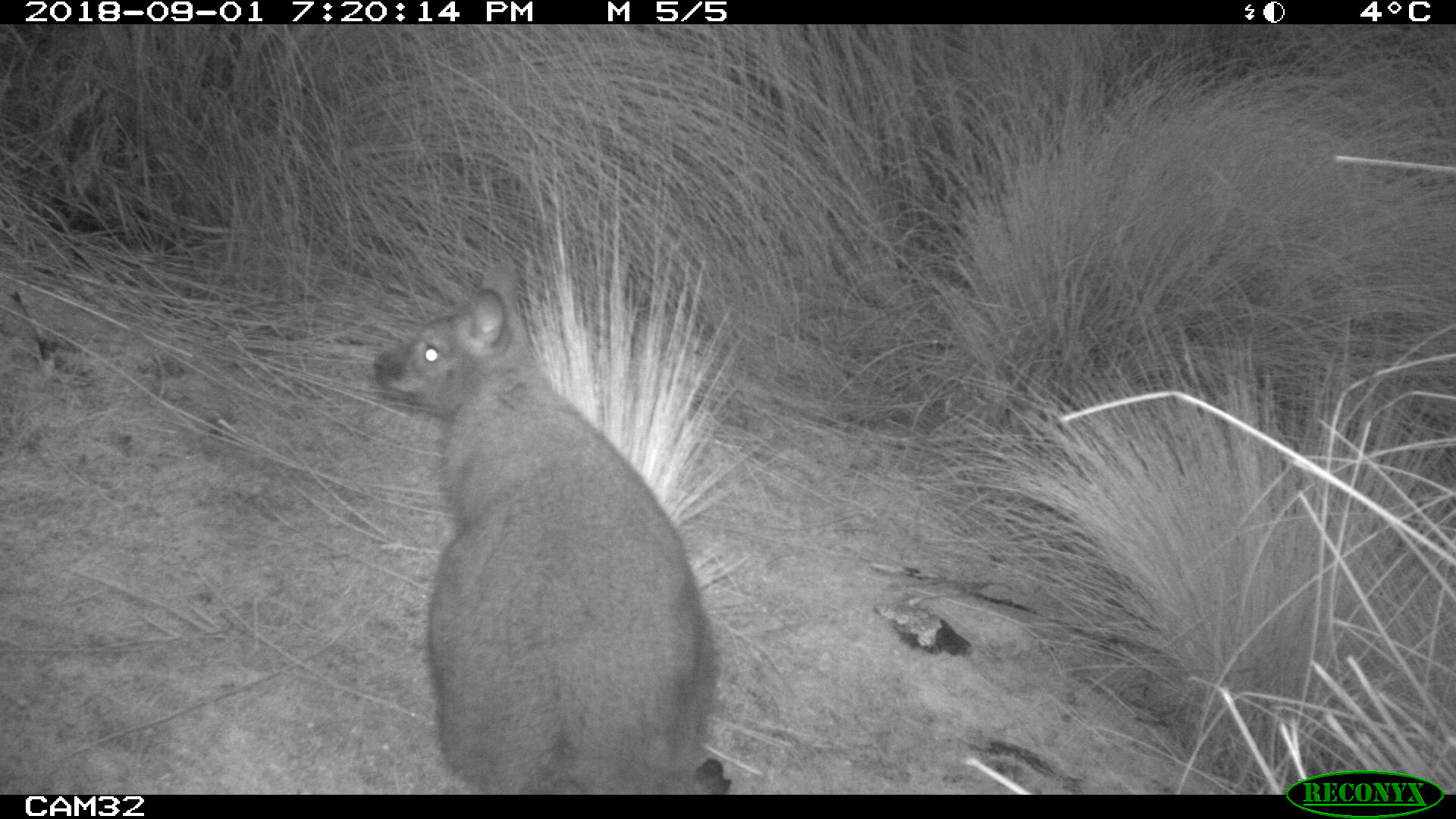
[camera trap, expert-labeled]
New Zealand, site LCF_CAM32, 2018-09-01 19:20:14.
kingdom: Animalia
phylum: Chordata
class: Mammalia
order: Diprotodontia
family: Macropodidae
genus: Notamacropus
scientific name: Notamacropus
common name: wallaby